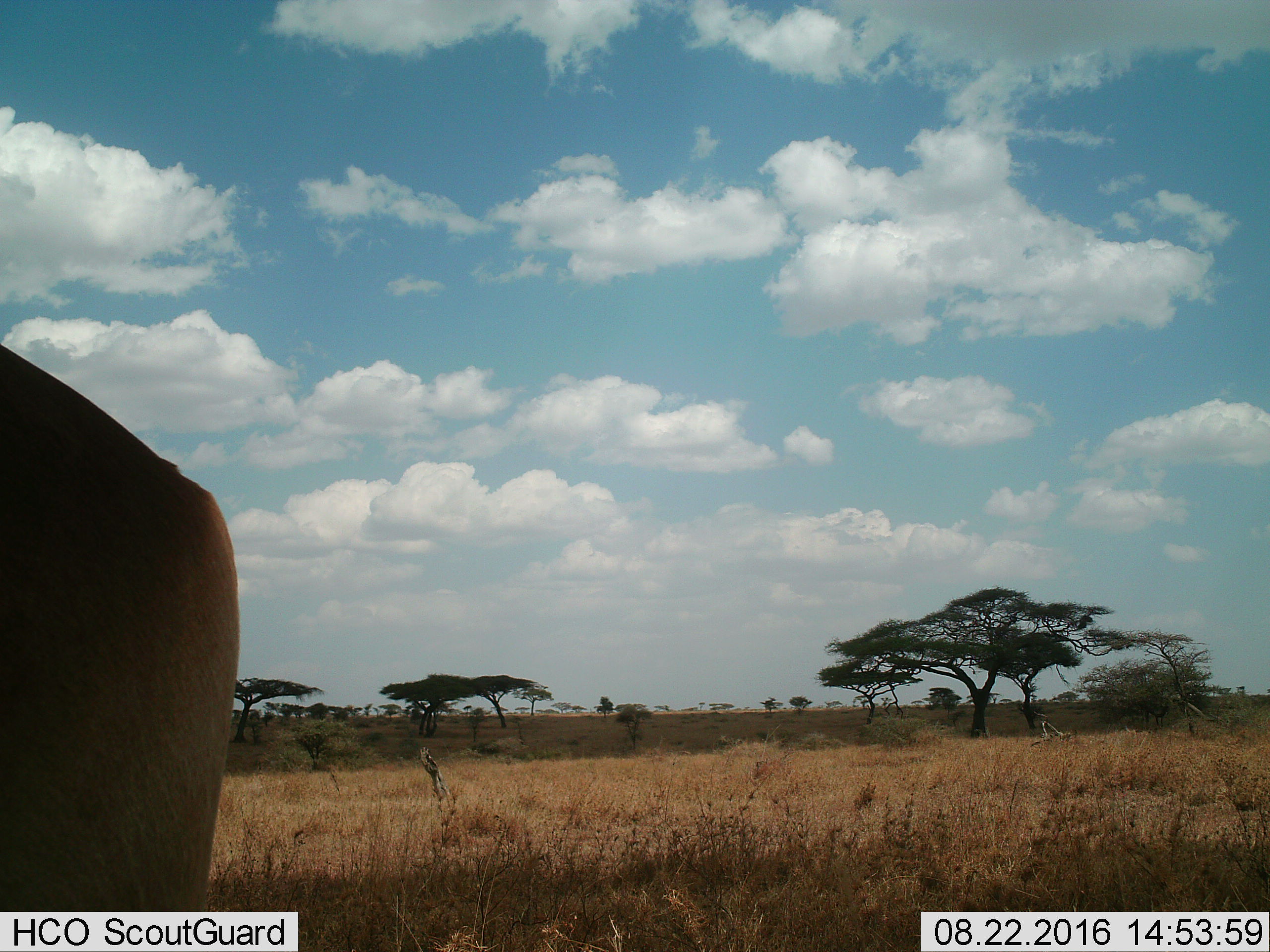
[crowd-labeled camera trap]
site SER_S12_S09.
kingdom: Animalia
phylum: Chordata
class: Mammalia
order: Artiodactyla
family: Bovidae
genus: Alcelaphus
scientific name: Alcelaphus buselaphus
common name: hartebeest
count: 1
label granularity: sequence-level